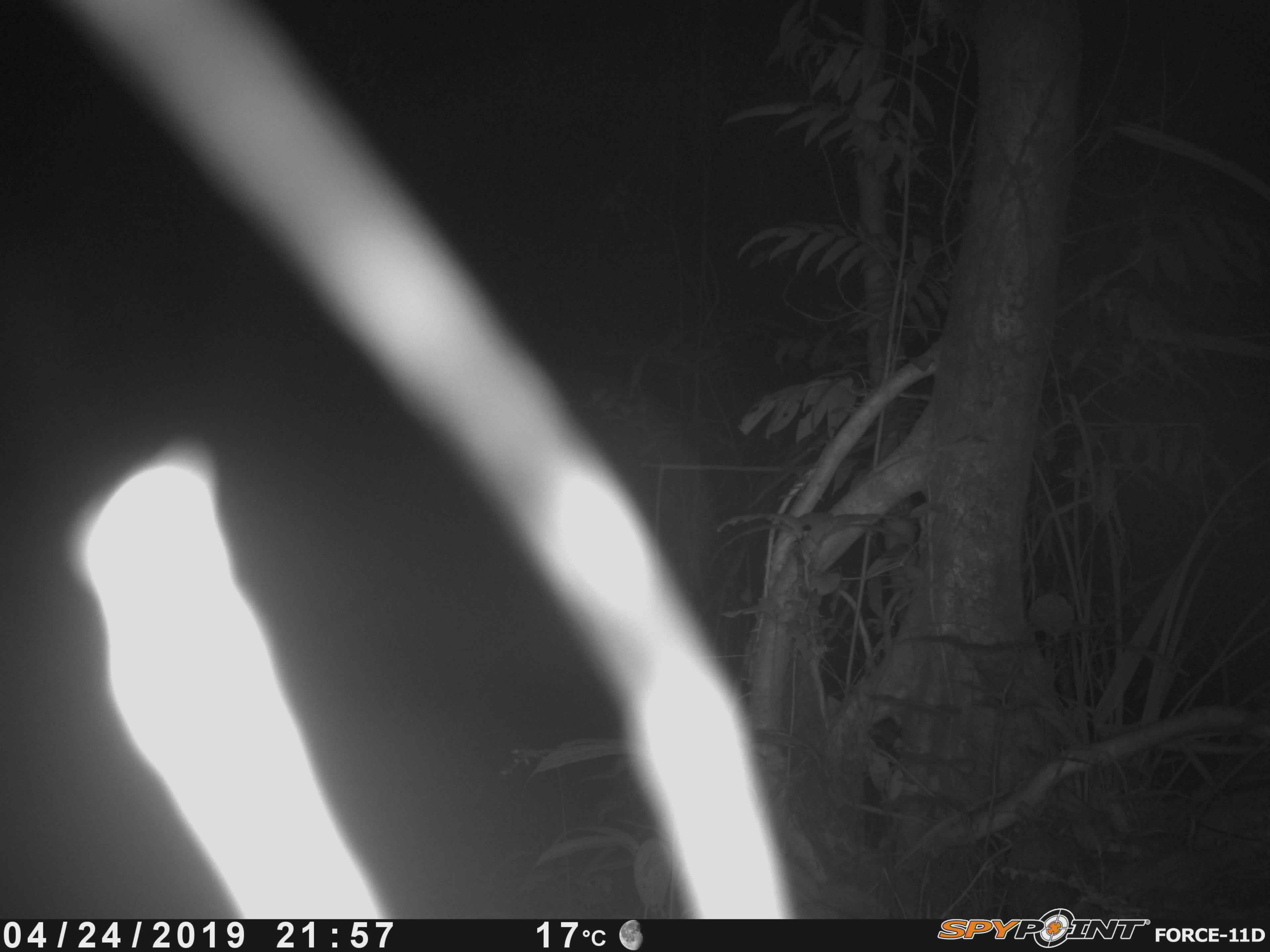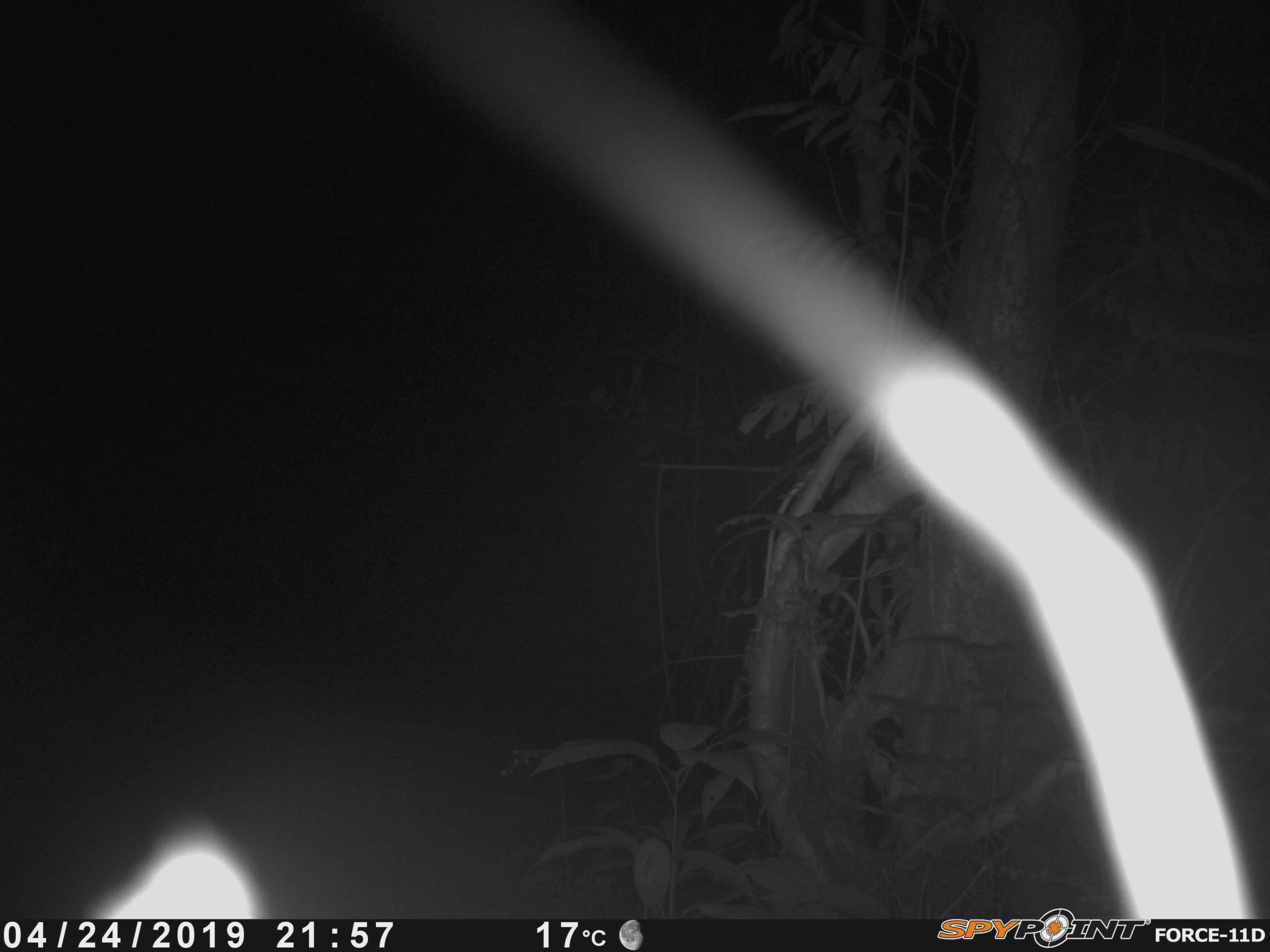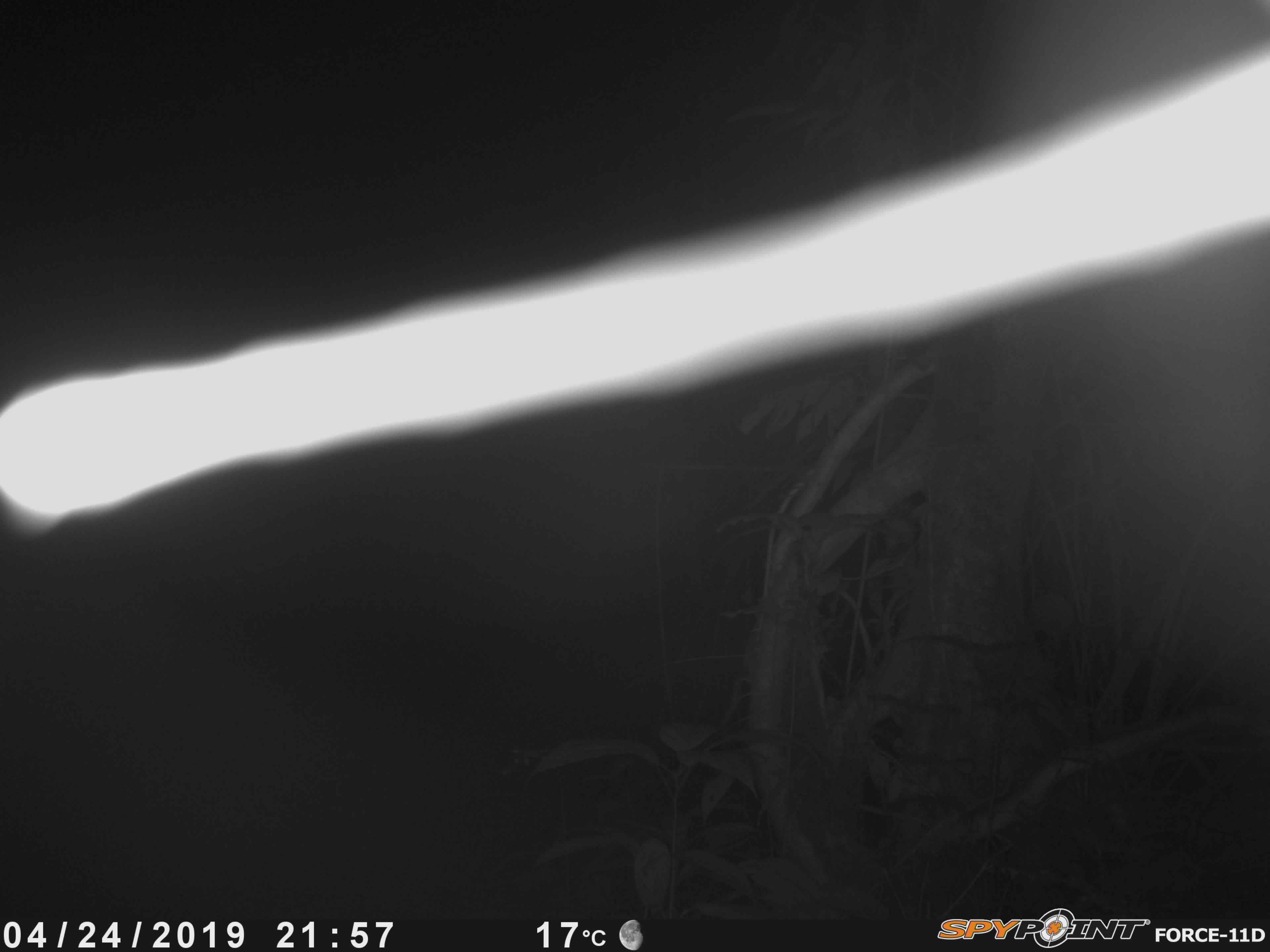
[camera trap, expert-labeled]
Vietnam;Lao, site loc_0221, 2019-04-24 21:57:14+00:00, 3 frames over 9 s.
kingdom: Animalia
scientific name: Animalia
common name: animal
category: unidentified animal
Unidentified animal (animal) (Animalia). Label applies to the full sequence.